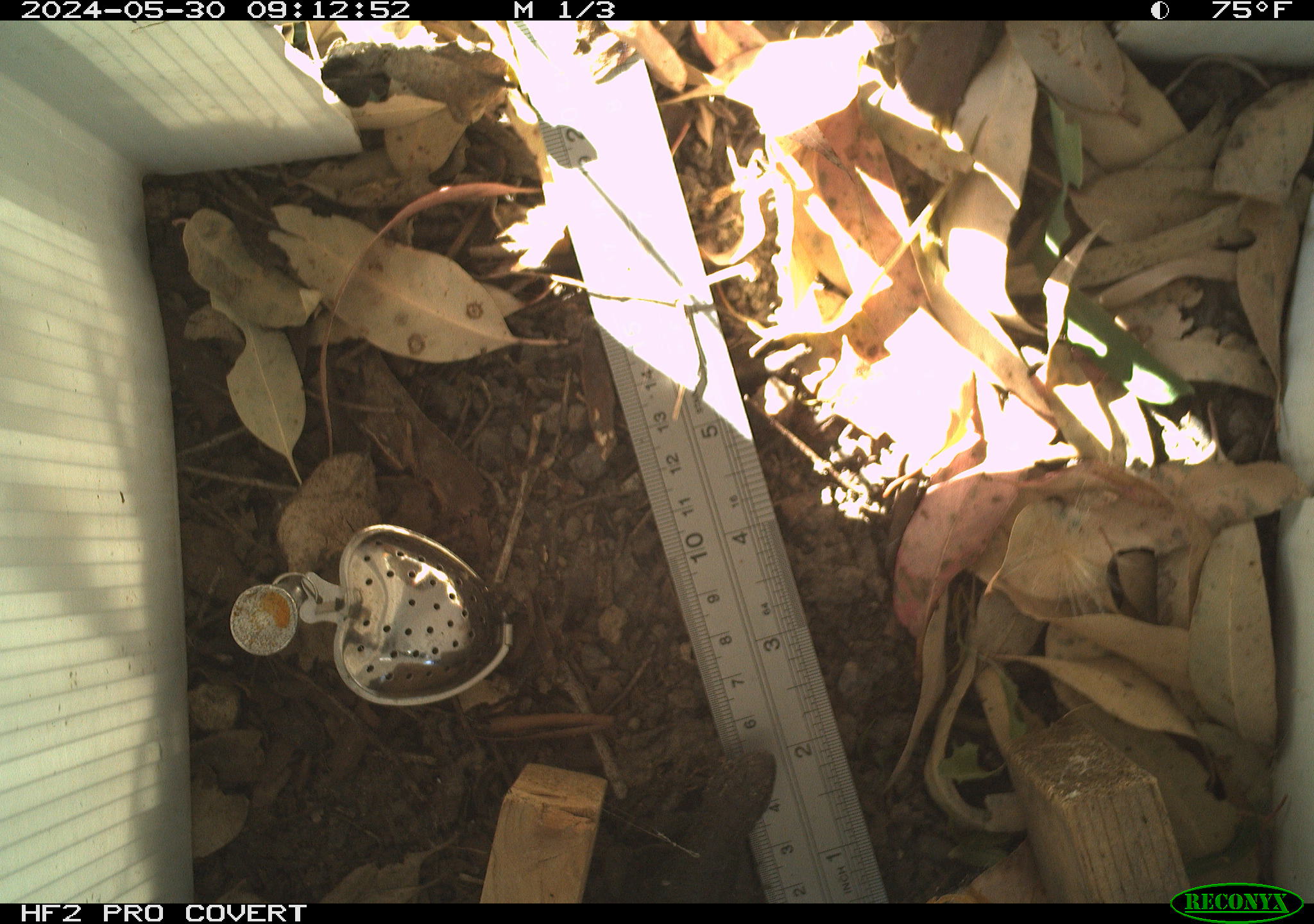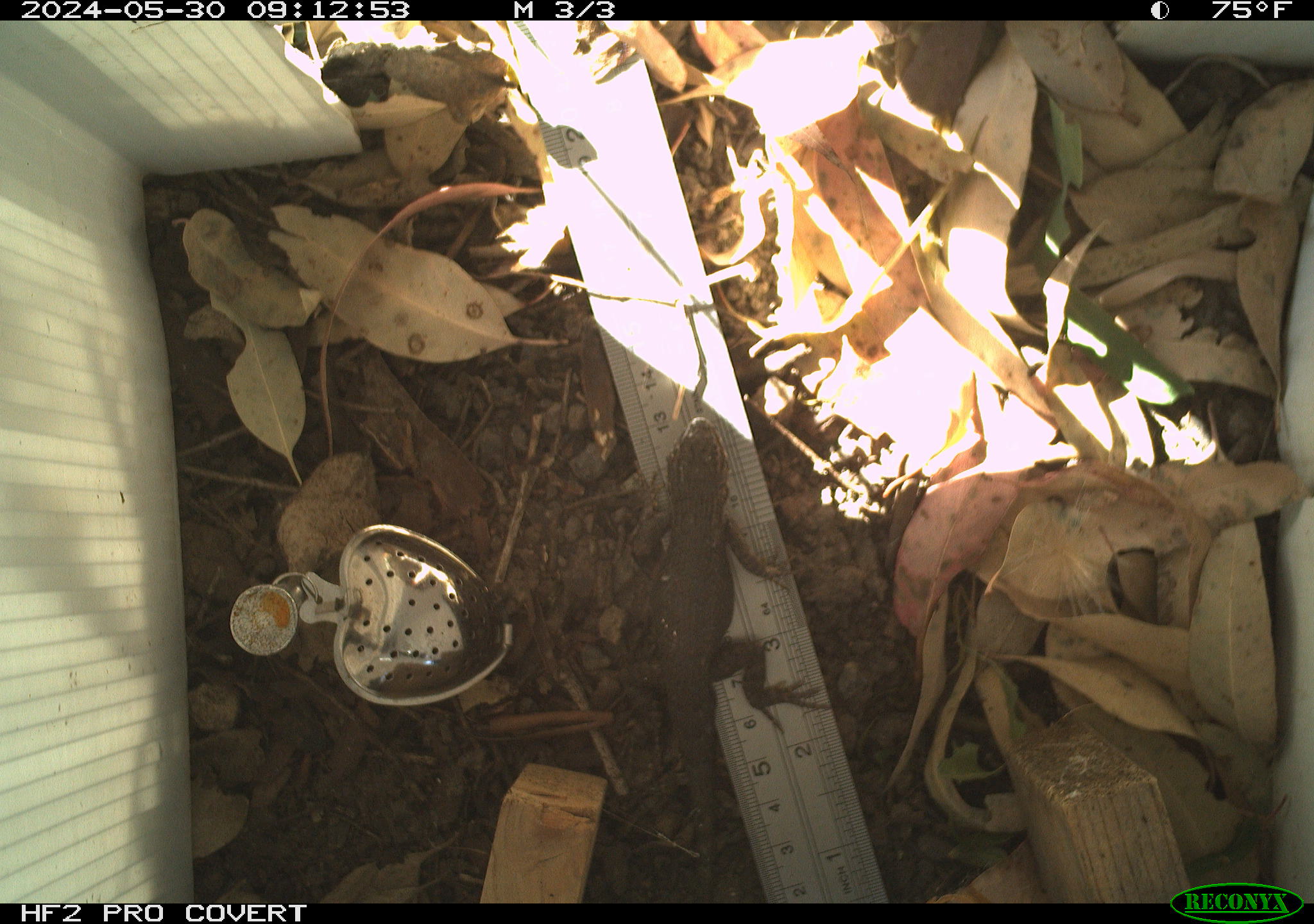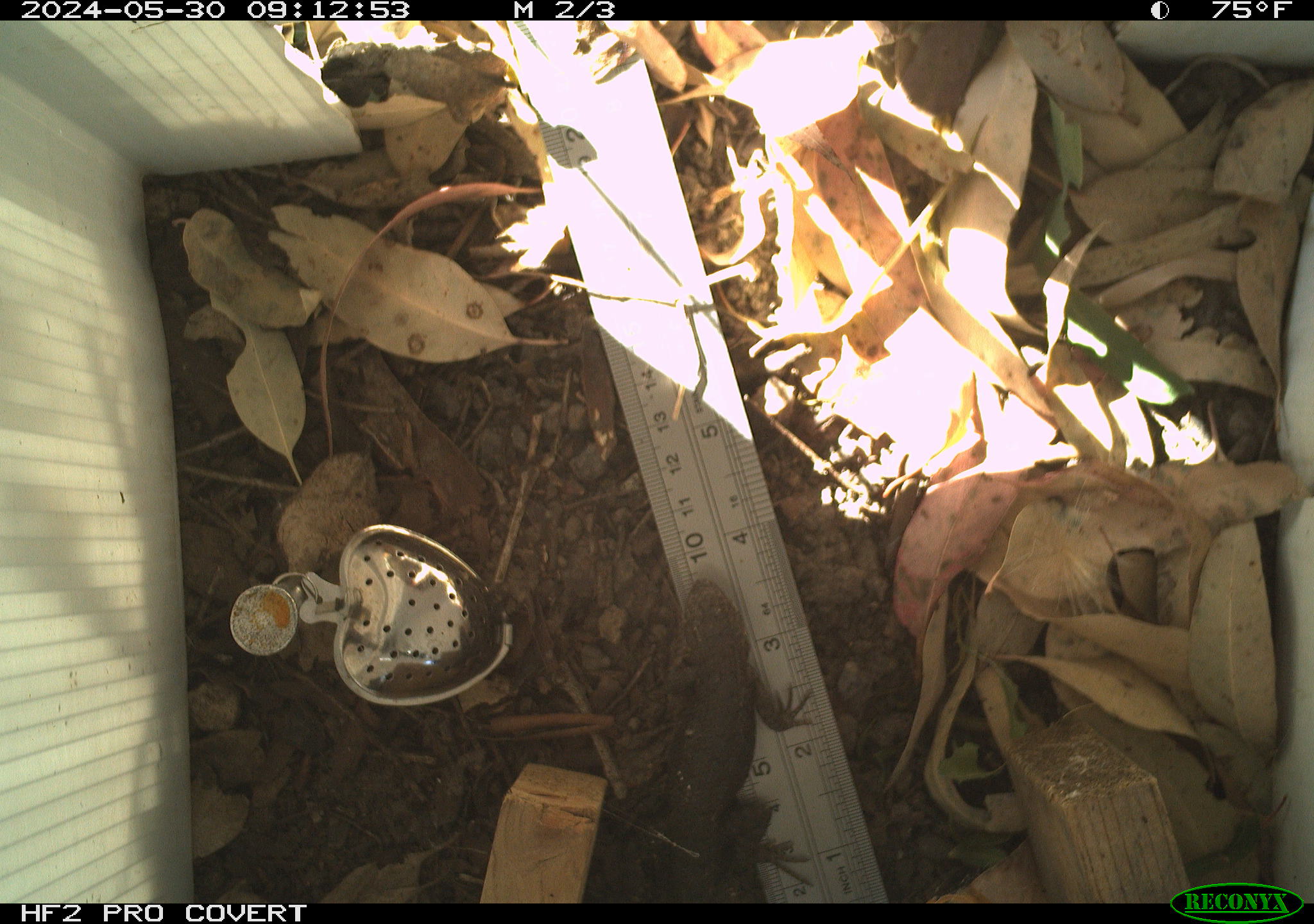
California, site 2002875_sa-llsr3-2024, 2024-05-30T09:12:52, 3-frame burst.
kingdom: Animalia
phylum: Chordata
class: Reptilia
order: Squamata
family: Phrynosomatidae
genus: Sceloporus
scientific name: Sceloporus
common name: spiny lizards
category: sceloporus species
Sceloporus species (spiny lizards) (Sceloporus).